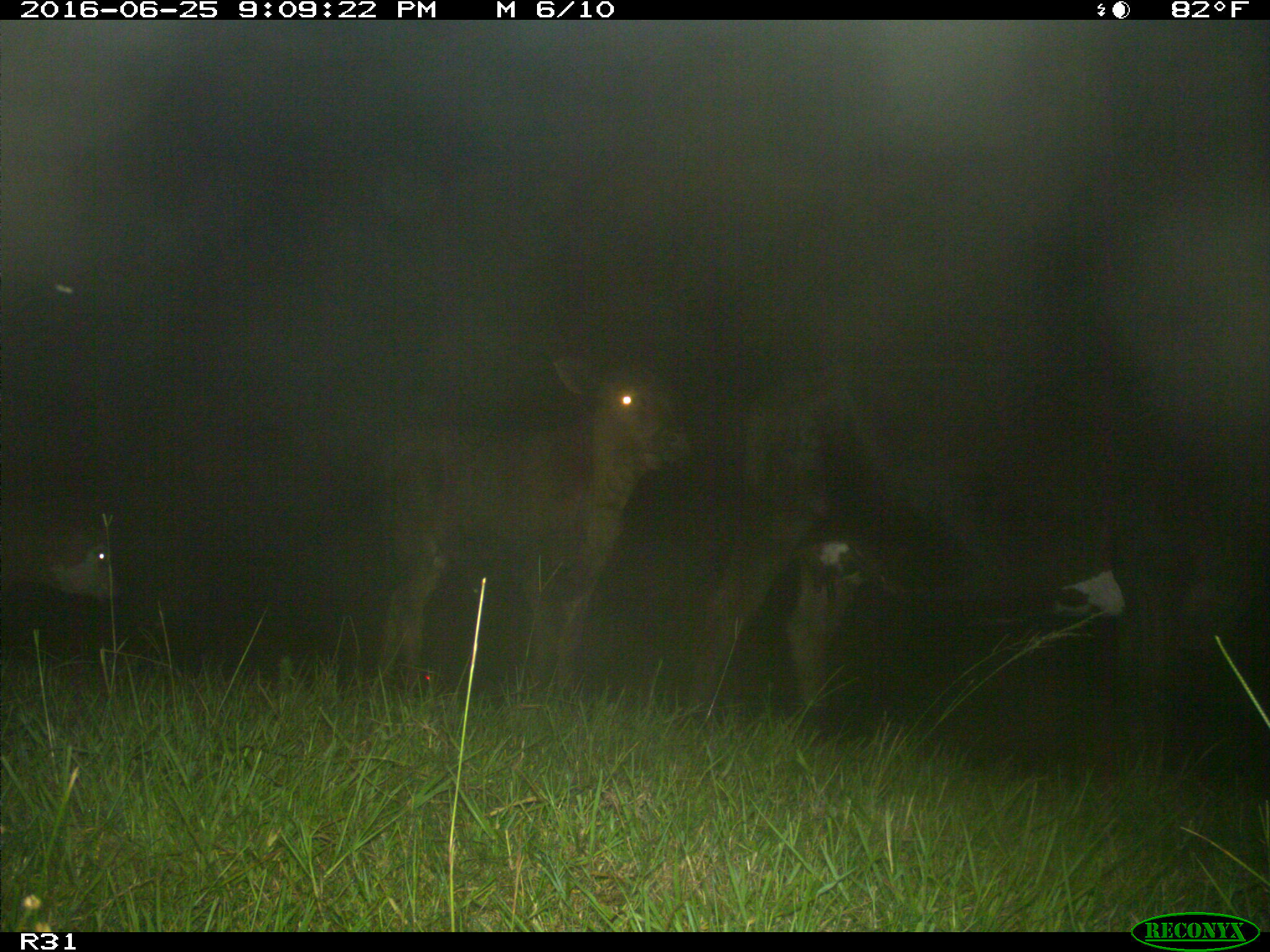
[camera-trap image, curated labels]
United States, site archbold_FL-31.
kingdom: Animalia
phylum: Chordata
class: Mammalia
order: Artiodactyla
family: Bovidae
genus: Bos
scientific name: Bos taurus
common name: domestic cow